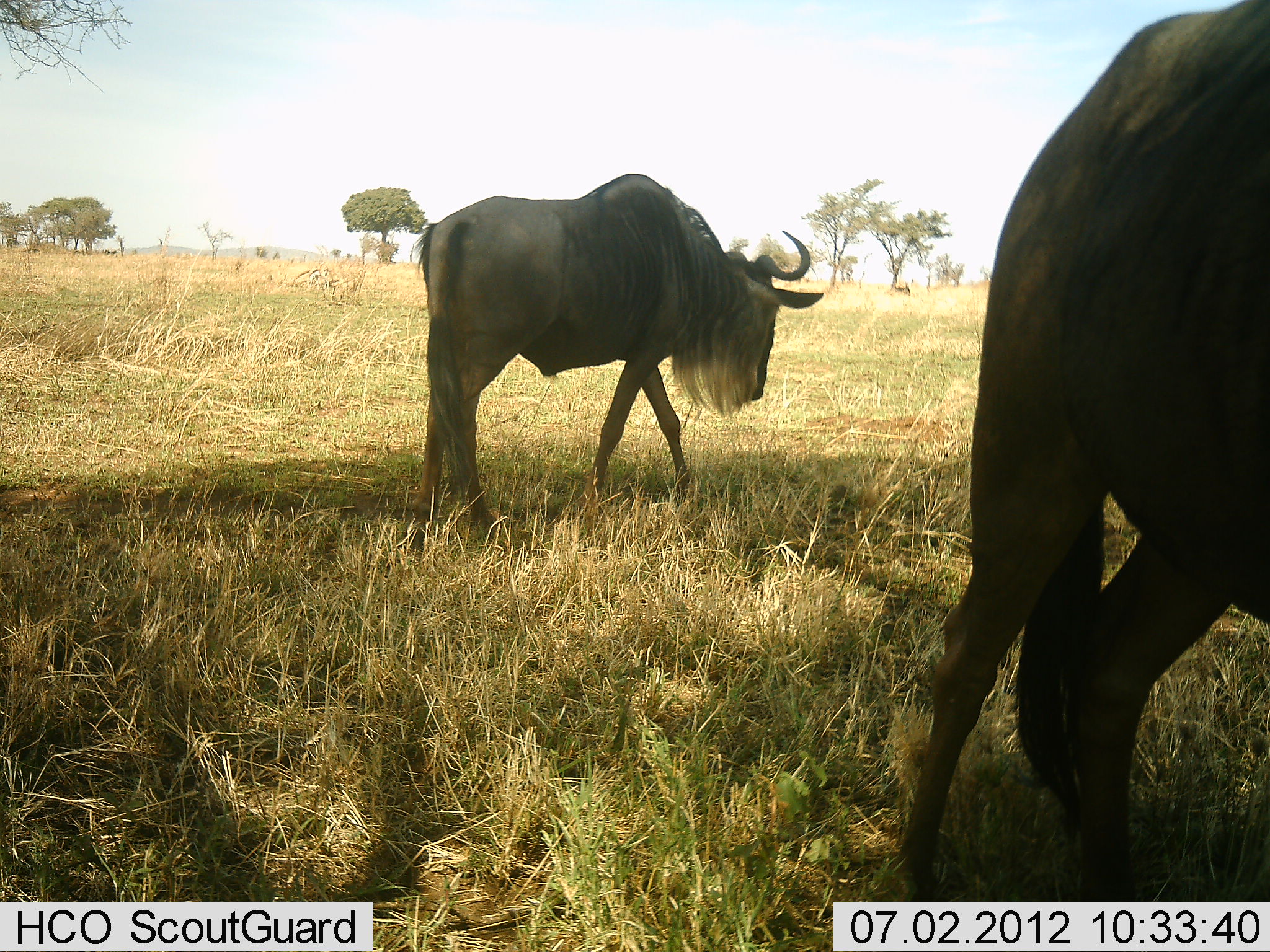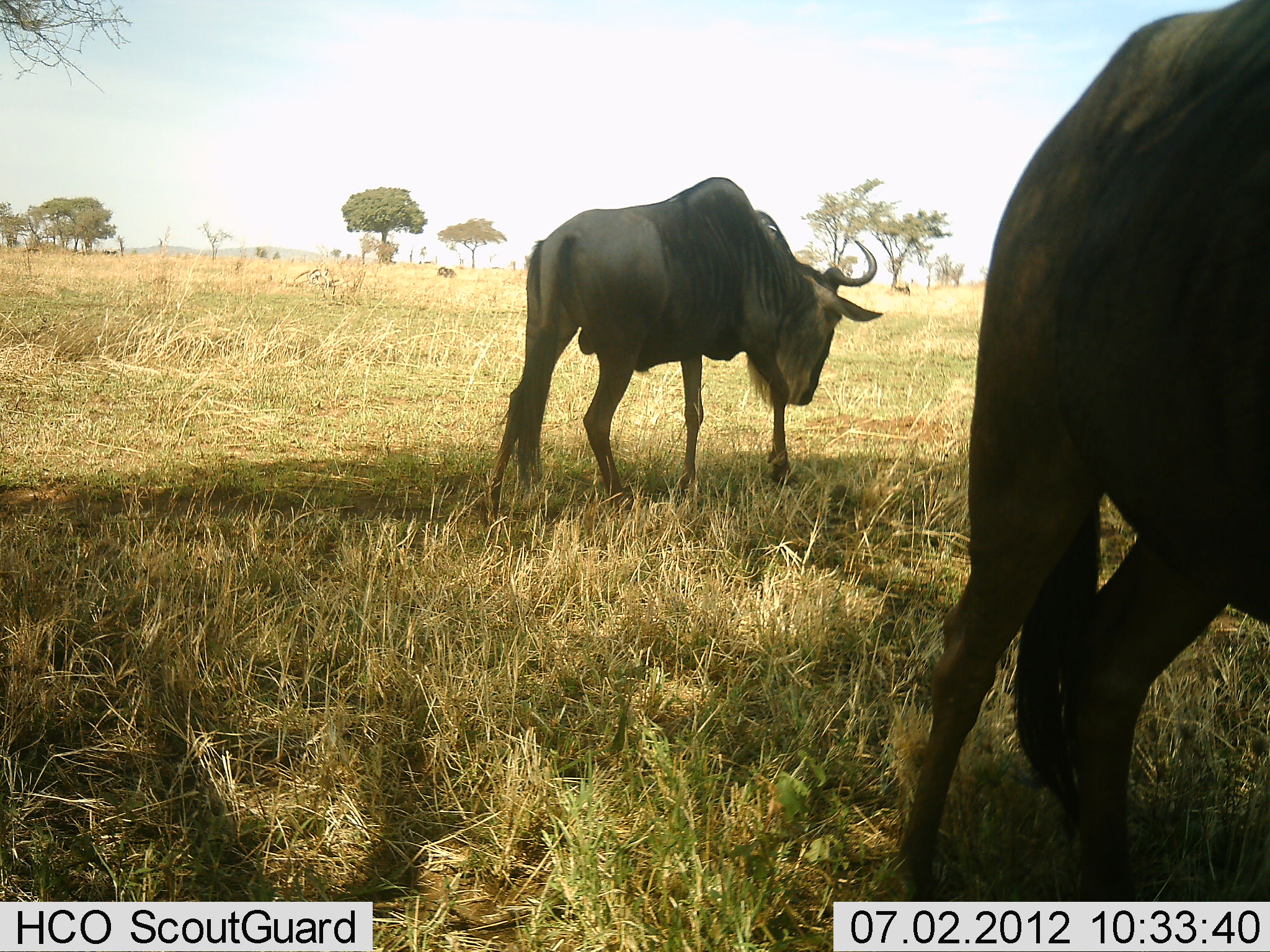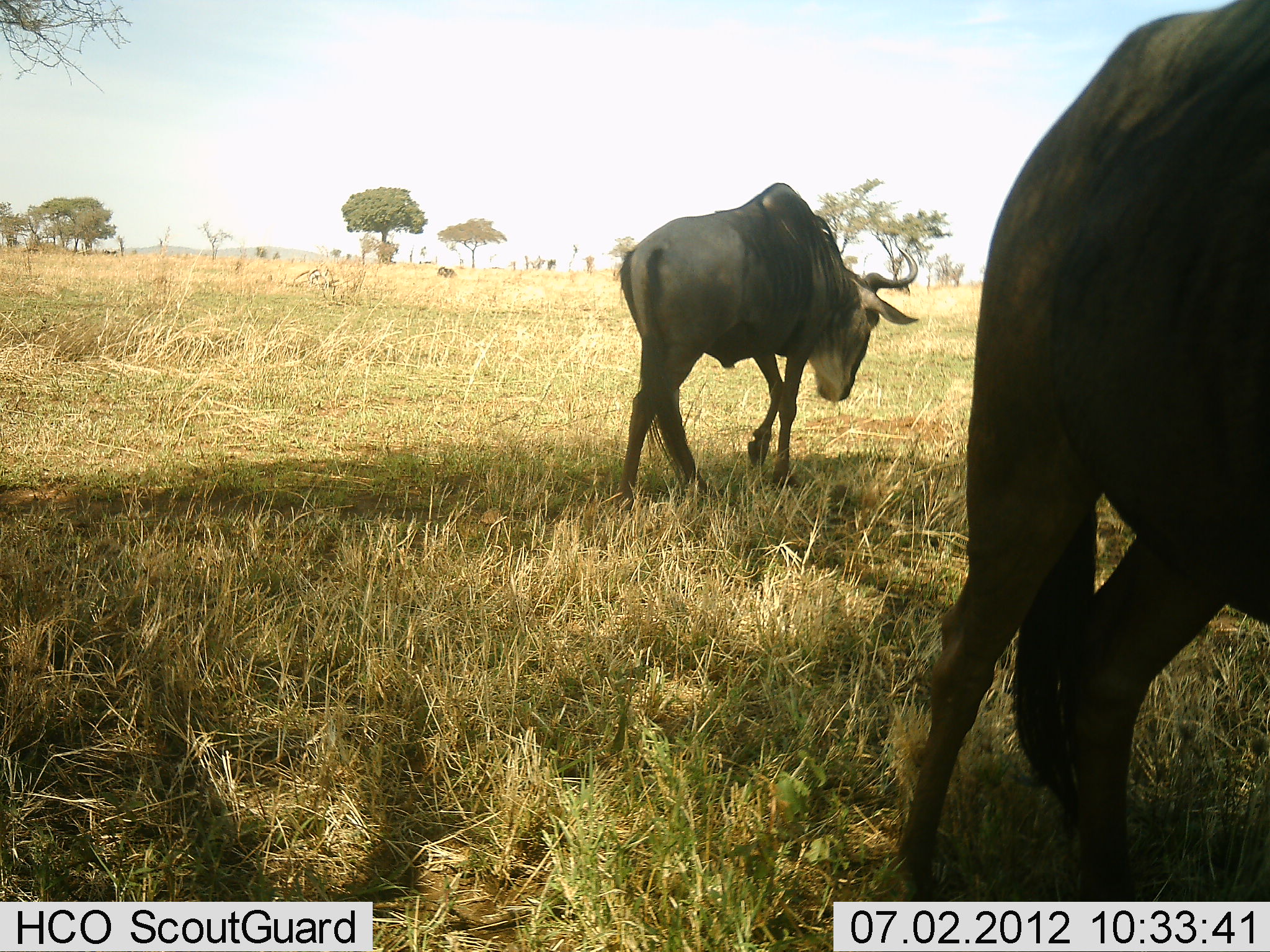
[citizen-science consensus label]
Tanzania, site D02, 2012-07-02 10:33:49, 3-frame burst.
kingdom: Animalia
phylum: Chordata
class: Mammalia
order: Artiodactyla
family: Bovidae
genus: Connochaetes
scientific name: Connochaetes taurinus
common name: blue wildebeest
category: wildebeest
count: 2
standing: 90%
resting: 0%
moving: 60%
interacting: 0%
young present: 0%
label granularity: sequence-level